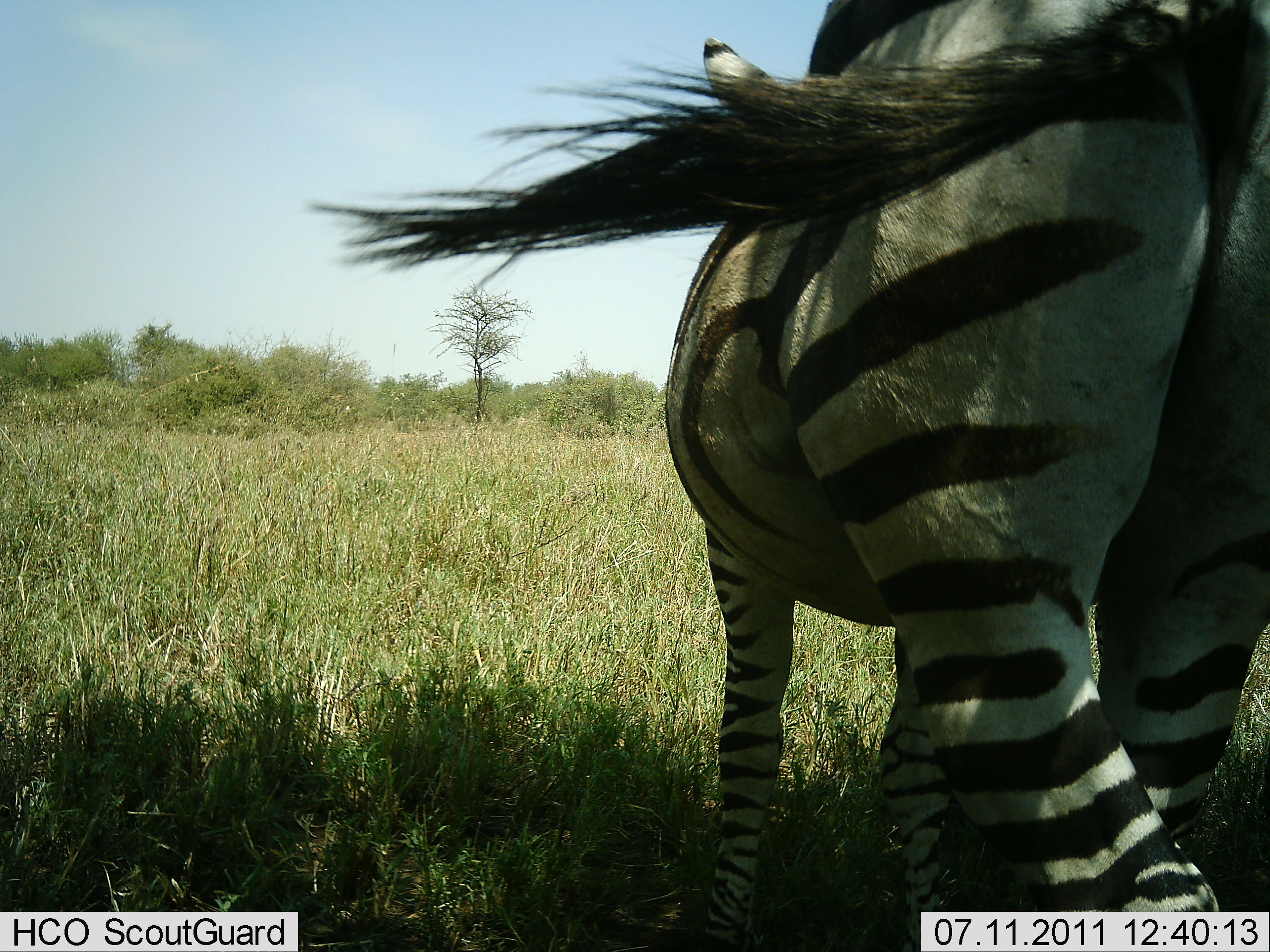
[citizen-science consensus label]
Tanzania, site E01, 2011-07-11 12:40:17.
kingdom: Animalia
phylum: Chordata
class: Mammalia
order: Perissodactyla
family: Equidae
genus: Equus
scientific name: Equus quagga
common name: plains zebra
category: zebra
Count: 1.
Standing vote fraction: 67%.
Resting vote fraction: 0%.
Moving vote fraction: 33%.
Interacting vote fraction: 0%.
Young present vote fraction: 0%.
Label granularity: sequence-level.